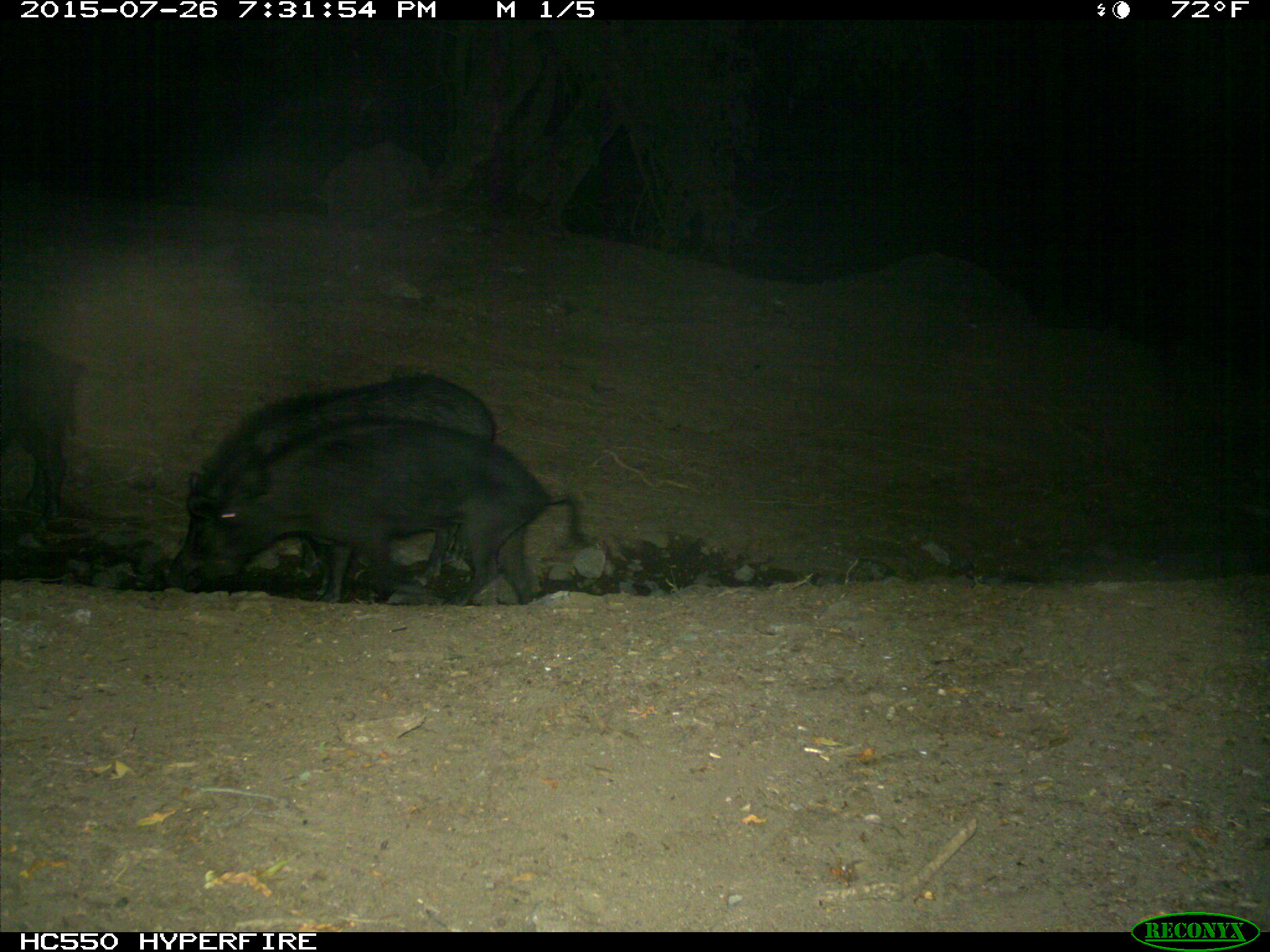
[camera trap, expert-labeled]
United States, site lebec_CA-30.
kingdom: Animalia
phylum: Chordata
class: Mammalia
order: Artiodactyla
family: Suidae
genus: Sus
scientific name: Sus scrofa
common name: wild boar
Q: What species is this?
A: Sus scrofa (wild boar).